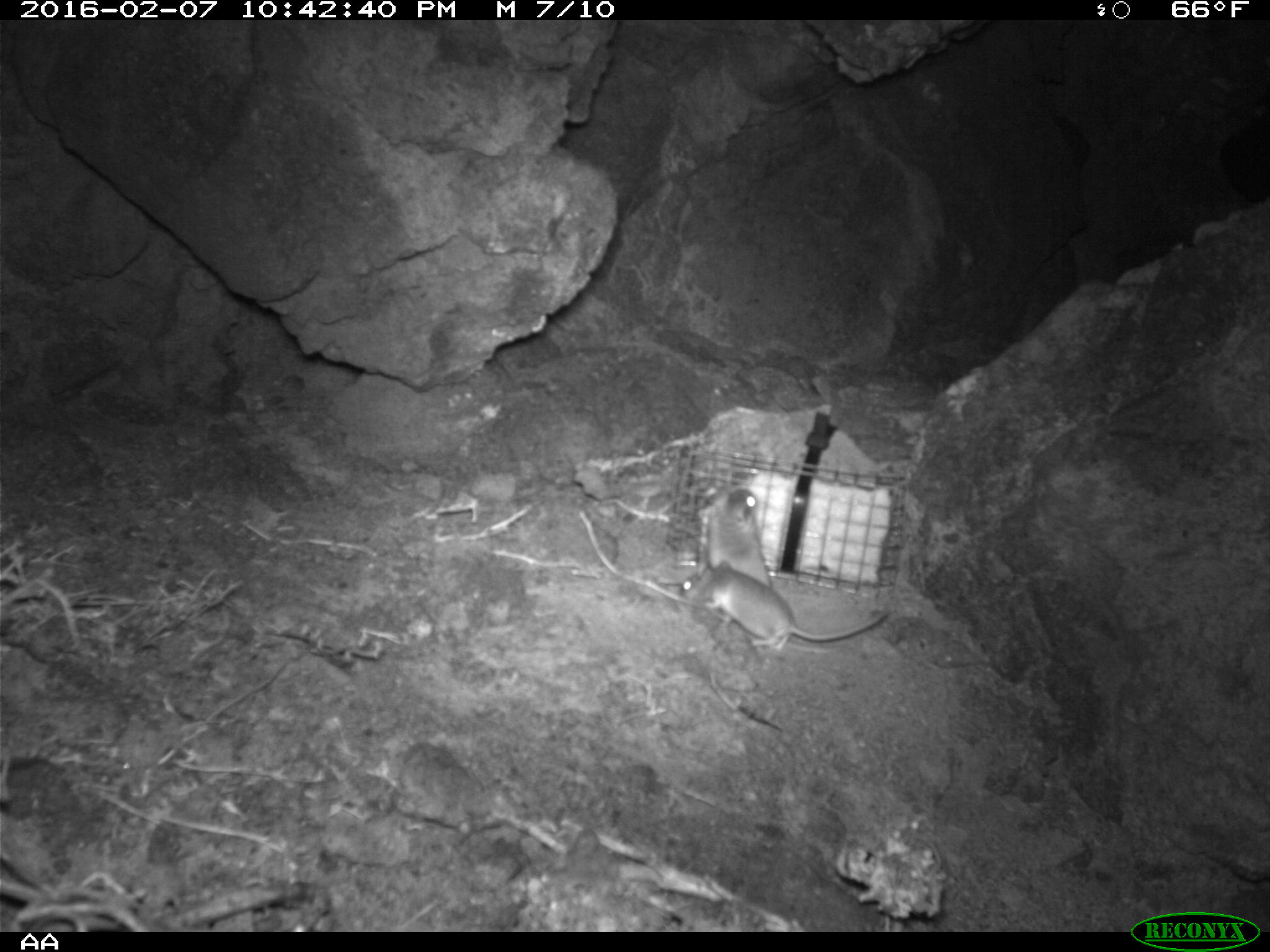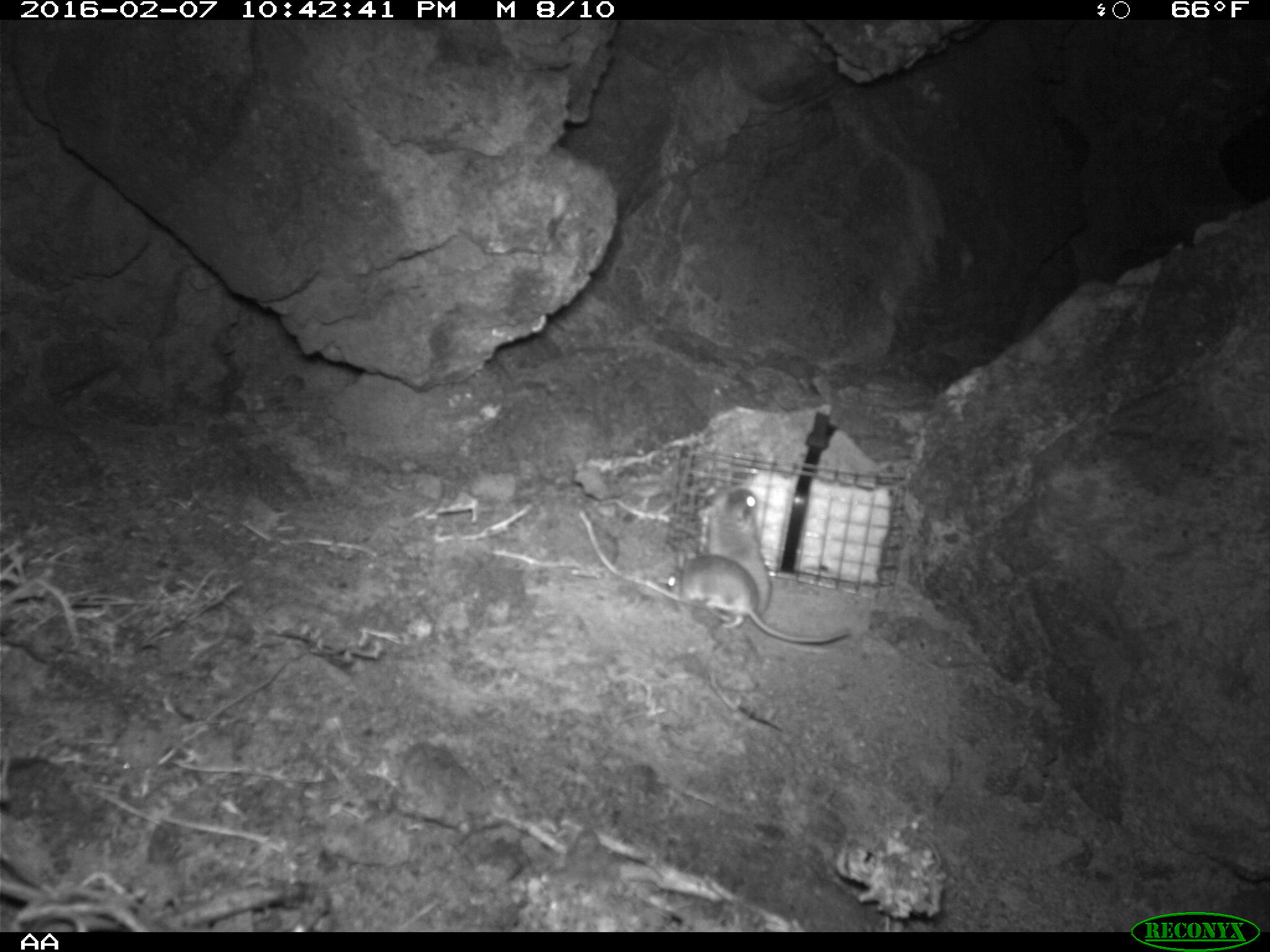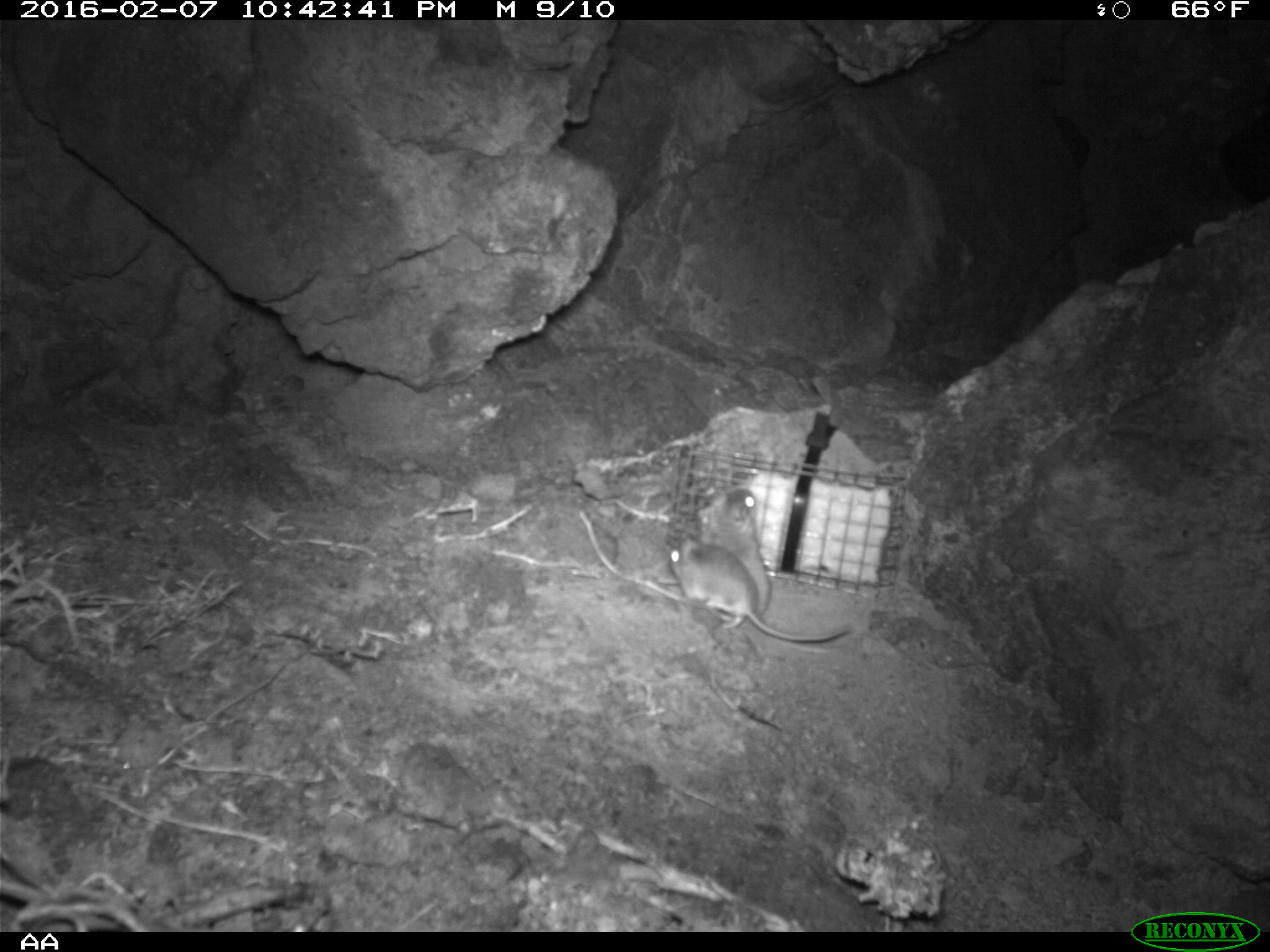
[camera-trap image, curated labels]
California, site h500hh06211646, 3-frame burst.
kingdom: Animalia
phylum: Chordata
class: Mammalia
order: Rodentia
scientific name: Rodentia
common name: rodent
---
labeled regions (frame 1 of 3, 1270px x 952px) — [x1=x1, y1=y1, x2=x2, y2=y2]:
rodent: [x1=677, y1=558, x2=891, y2=661]; [x1=707, y1=486, x2=773, y2=589]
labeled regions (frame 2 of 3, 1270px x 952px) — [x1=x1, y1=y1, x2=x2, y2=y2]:
rodent: [x1=665, y1=557, x2=849, y2=652]; [x1=699, y1=483, x2=770, y2=616]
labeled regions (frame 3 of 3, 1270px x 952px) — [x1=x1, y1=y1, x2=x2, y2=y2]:
rodent: [x1=666, y1=532, x2=849, y2=645]; [x1=694, y1=480, x2=773, y2=611]